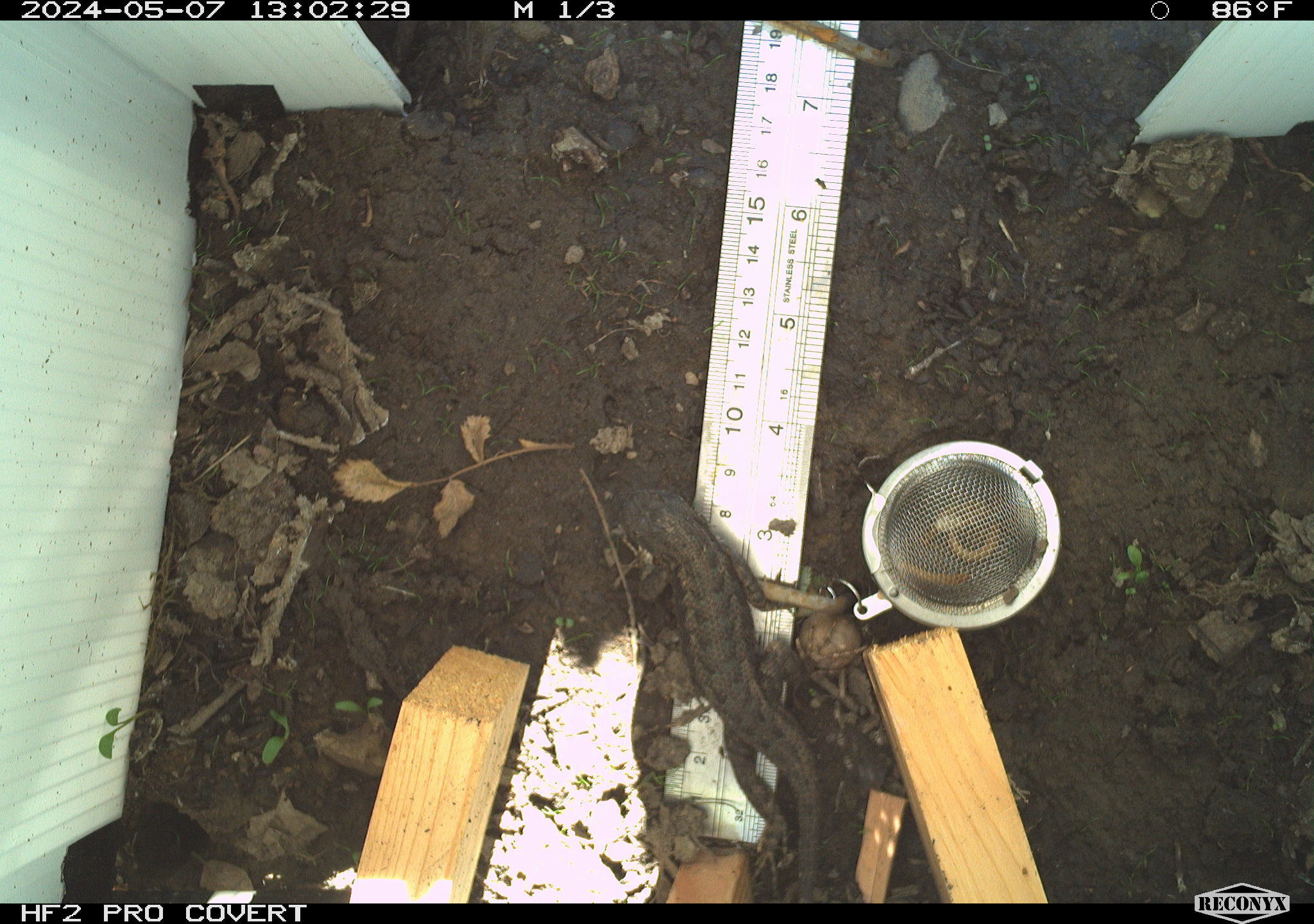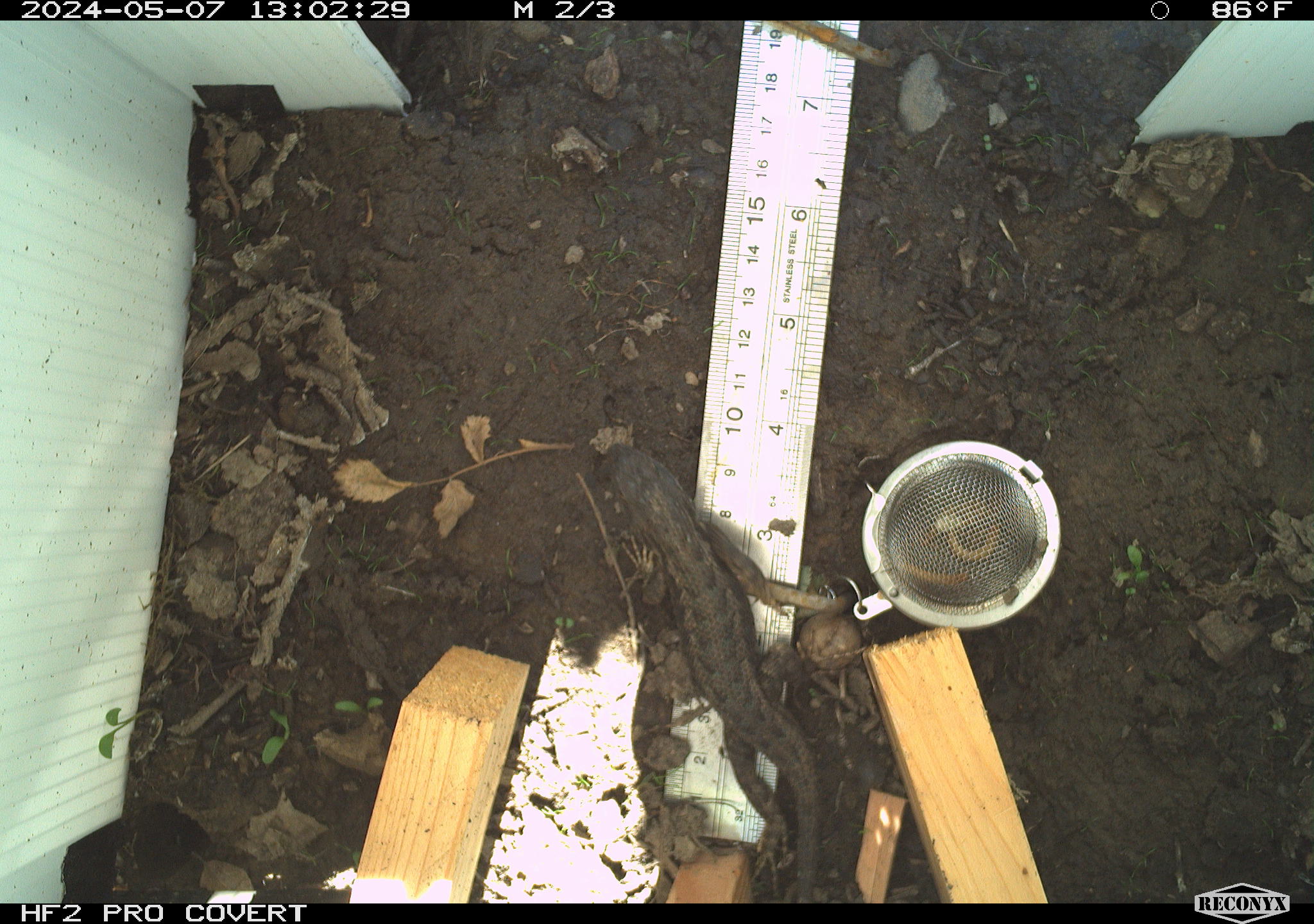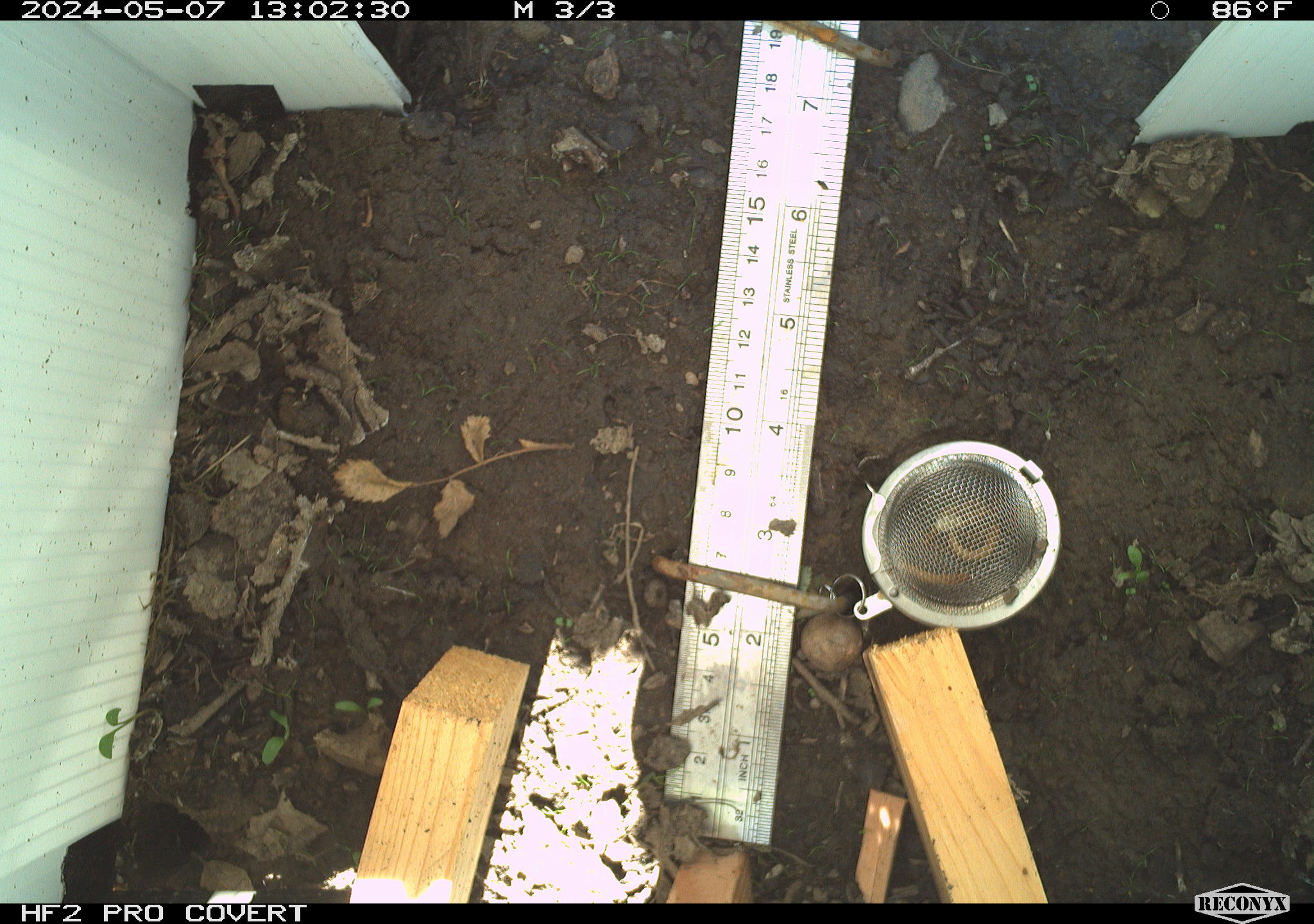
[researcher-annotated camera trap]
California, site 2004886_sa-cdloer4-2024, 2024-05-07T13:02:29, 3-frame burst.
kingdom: Animalia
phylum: Chordata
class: Reptilia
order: Squamata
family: Phrynosomatidae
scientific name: Phrynosomatidae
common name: north american spiny lizards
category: sceloporus/uta species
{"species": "sceloporus/uta species (north american spiny lizards) (Phrynosomatidae)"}